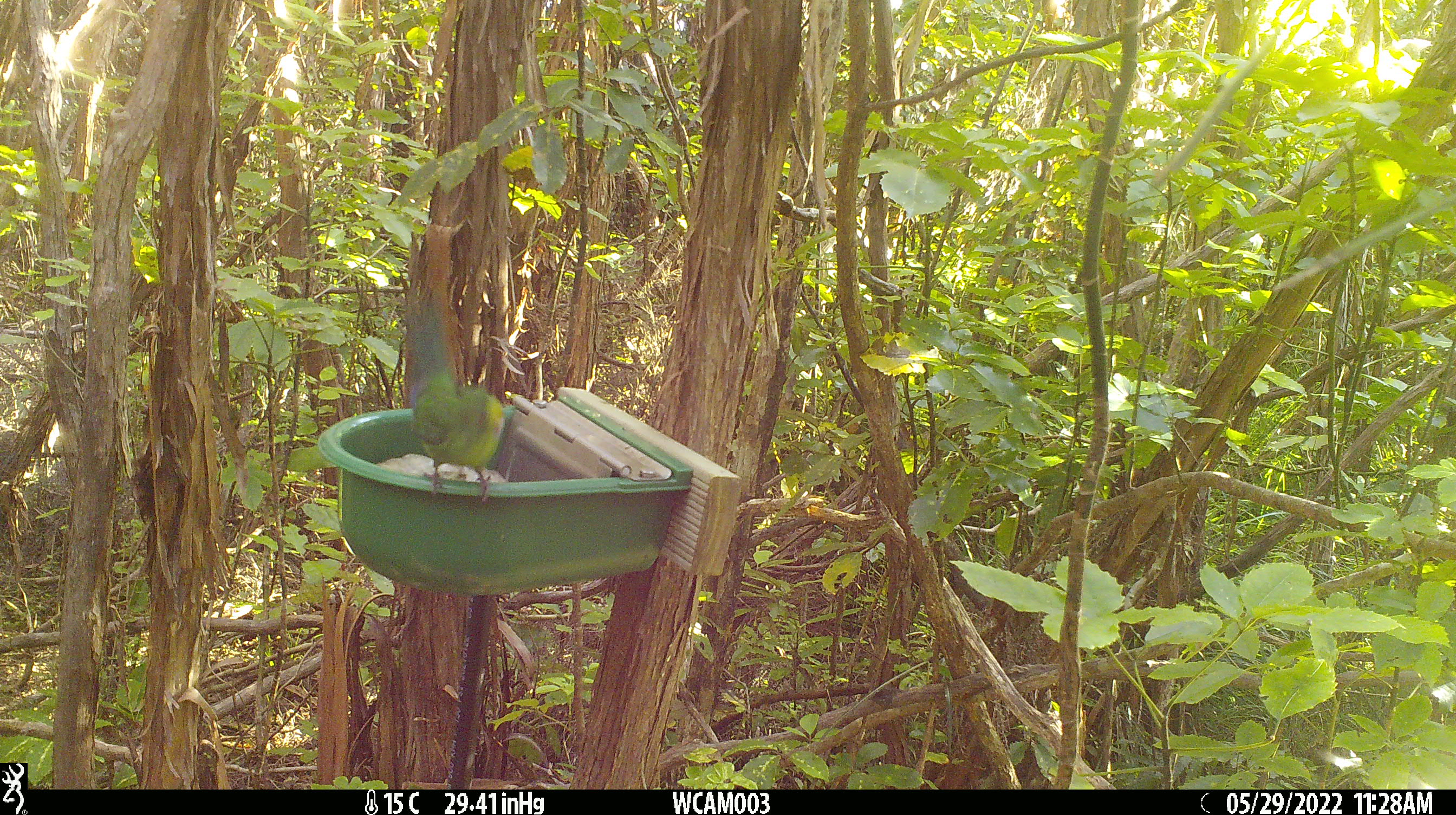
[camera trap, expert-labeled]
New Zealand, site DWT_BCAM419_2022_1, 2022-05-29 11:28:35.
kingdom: Animalia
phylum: Chordata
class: Aves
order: Psittaciformes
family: Psittaculidae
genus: Cyanoramphus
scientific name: Cyanoramphus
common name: parakeet